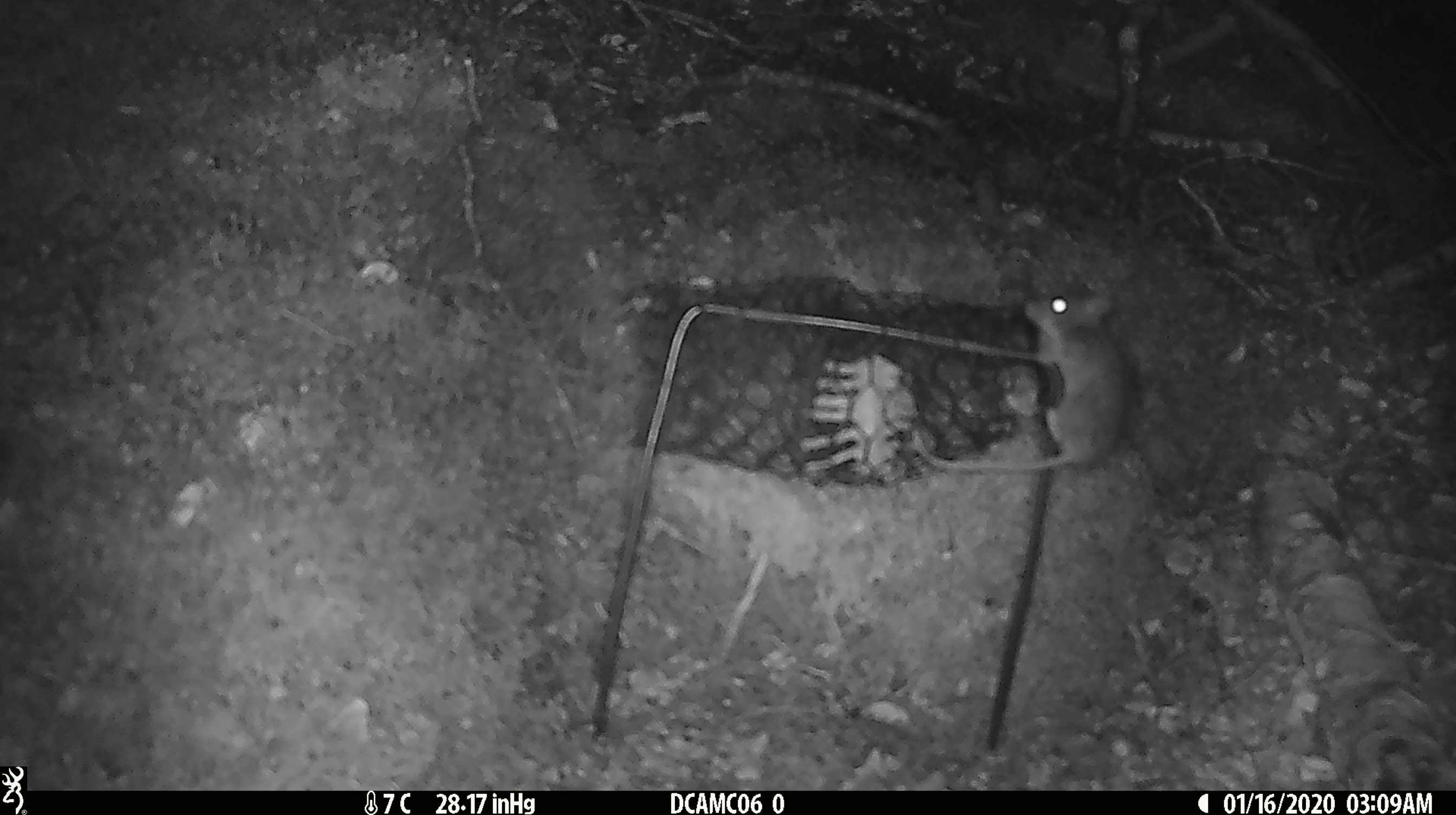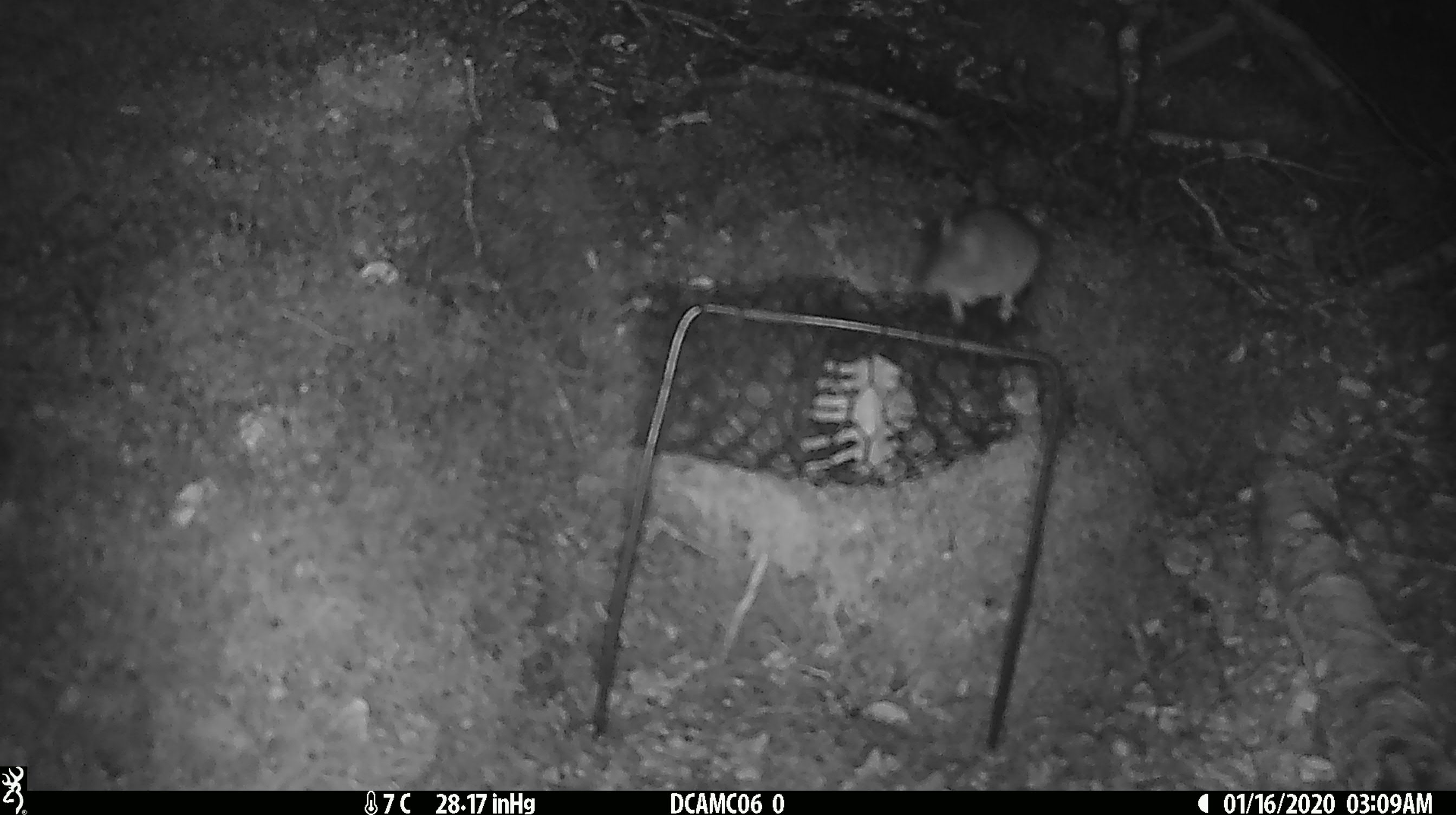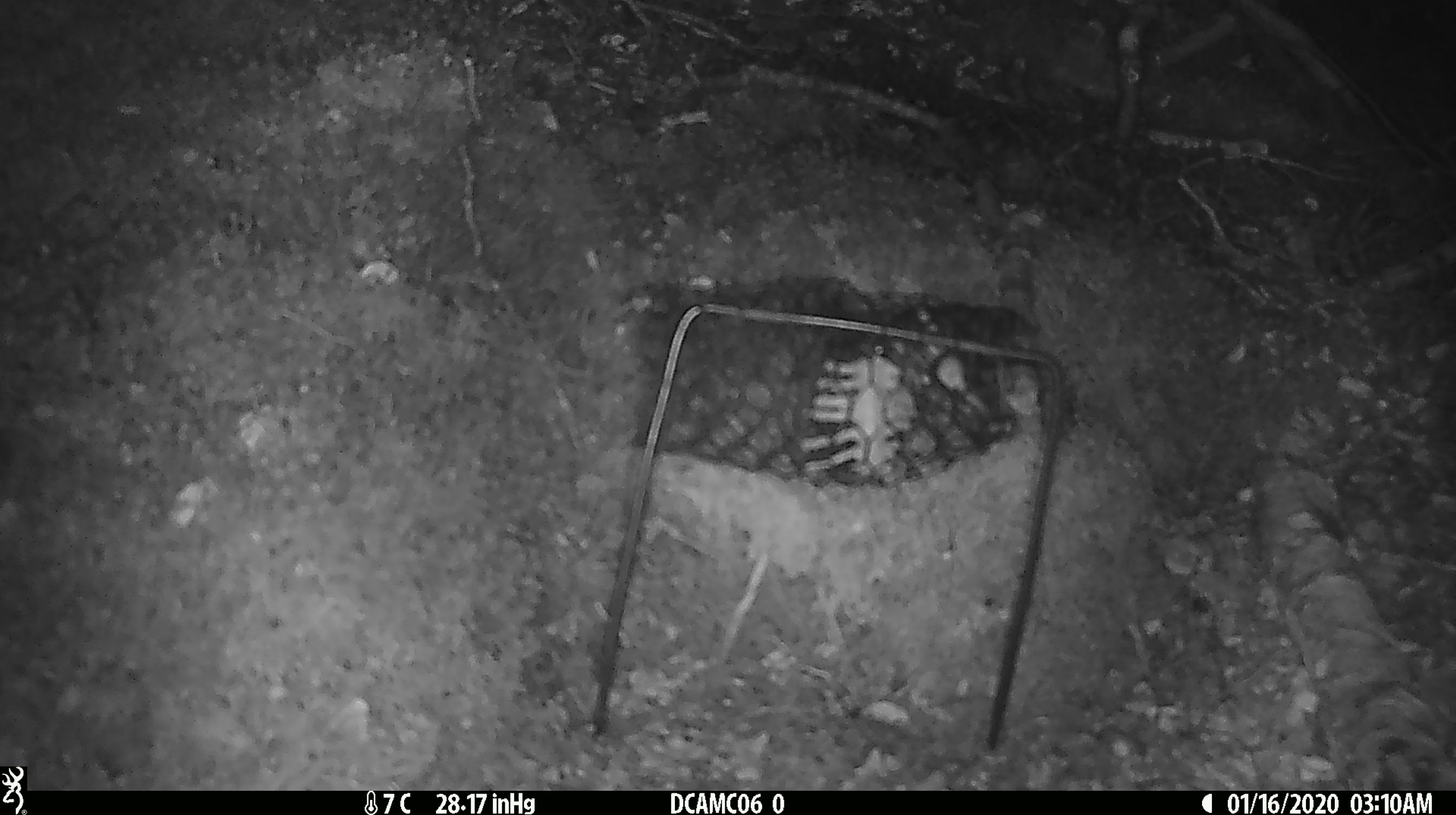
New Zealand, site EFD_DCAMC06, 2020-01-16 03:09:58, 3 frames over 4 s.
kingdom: Animalia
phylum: Chordata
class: Mammalia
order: Rodentia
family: Muridae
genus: Mus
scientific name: Mus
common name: mouse